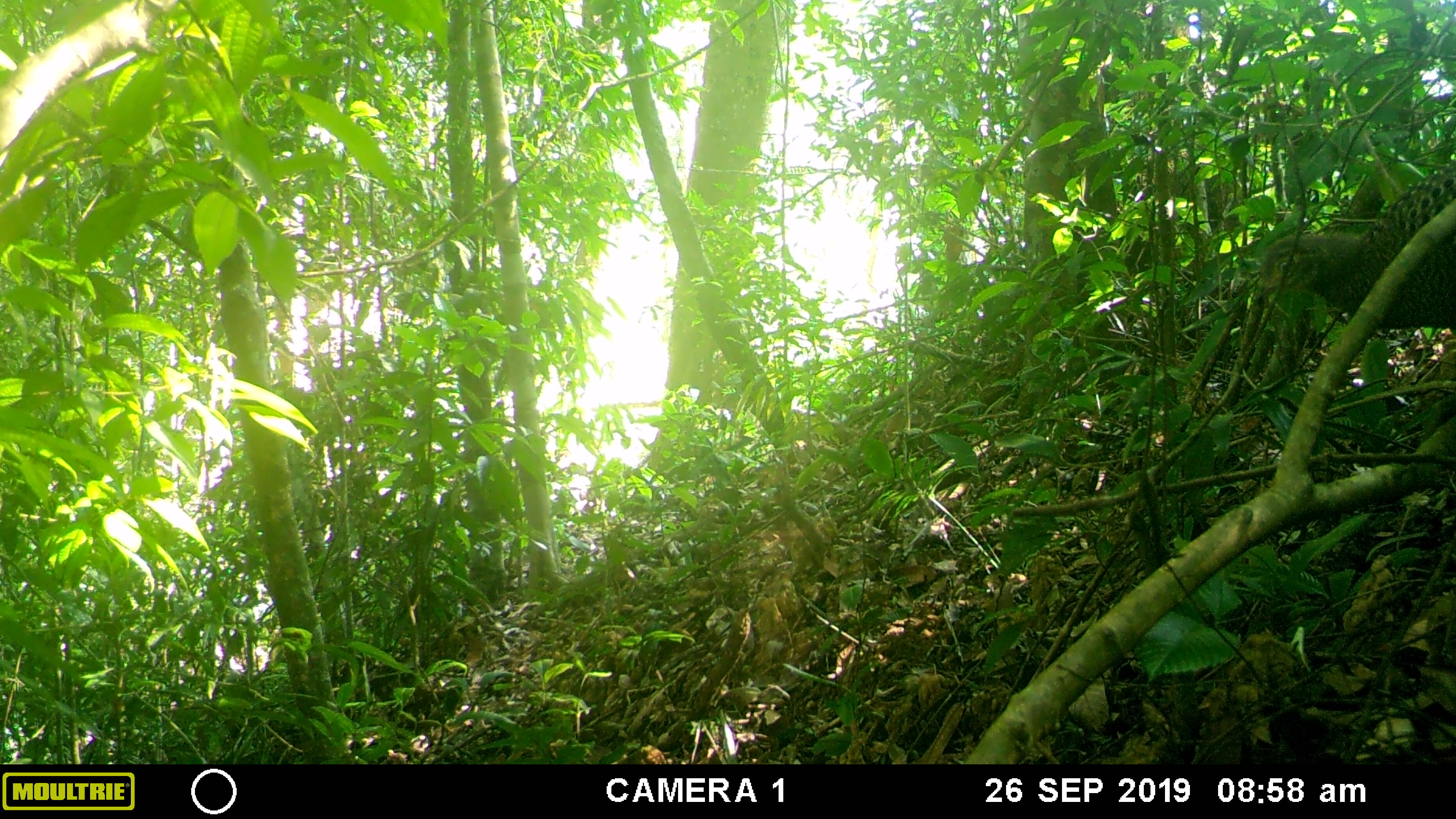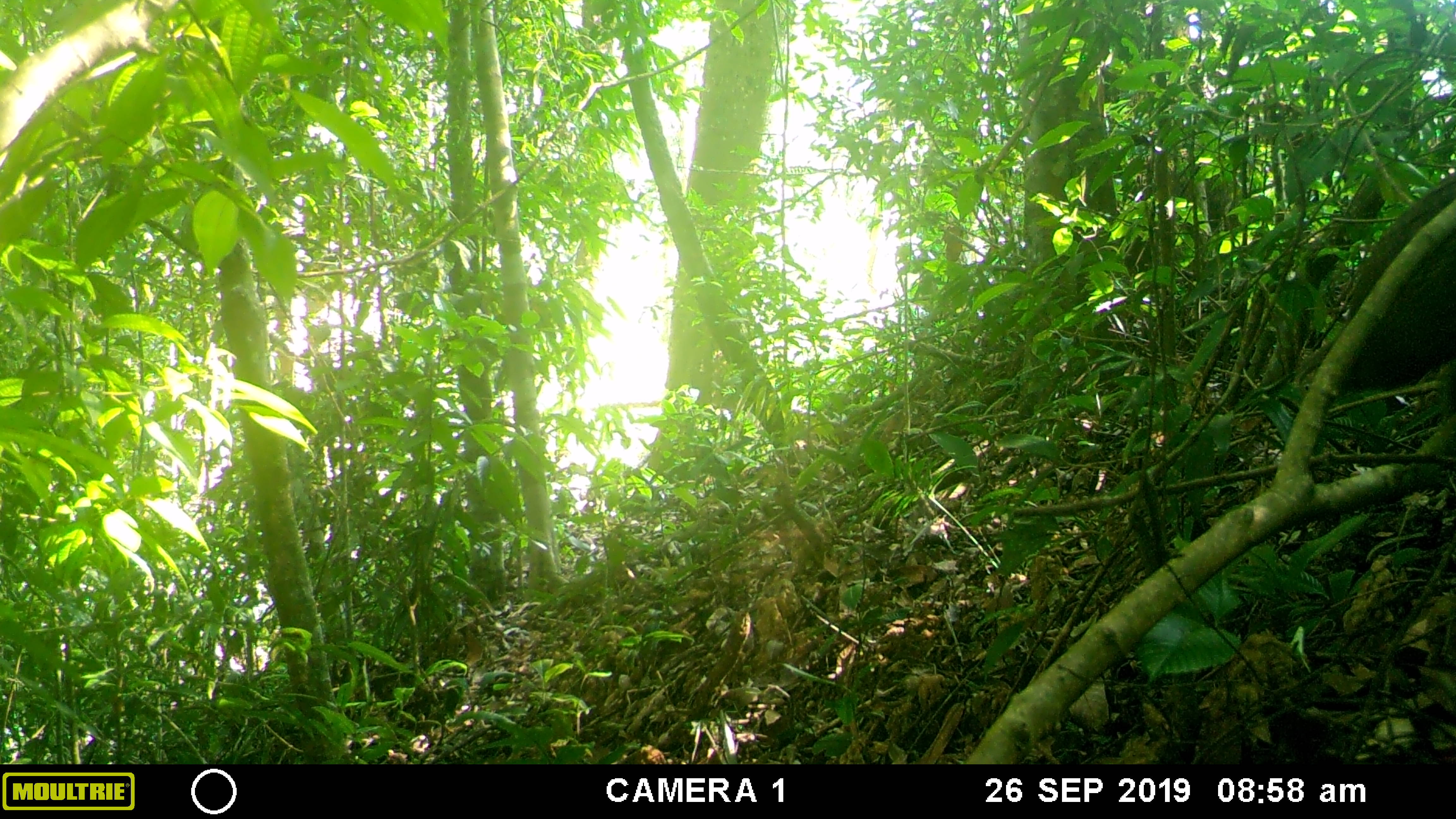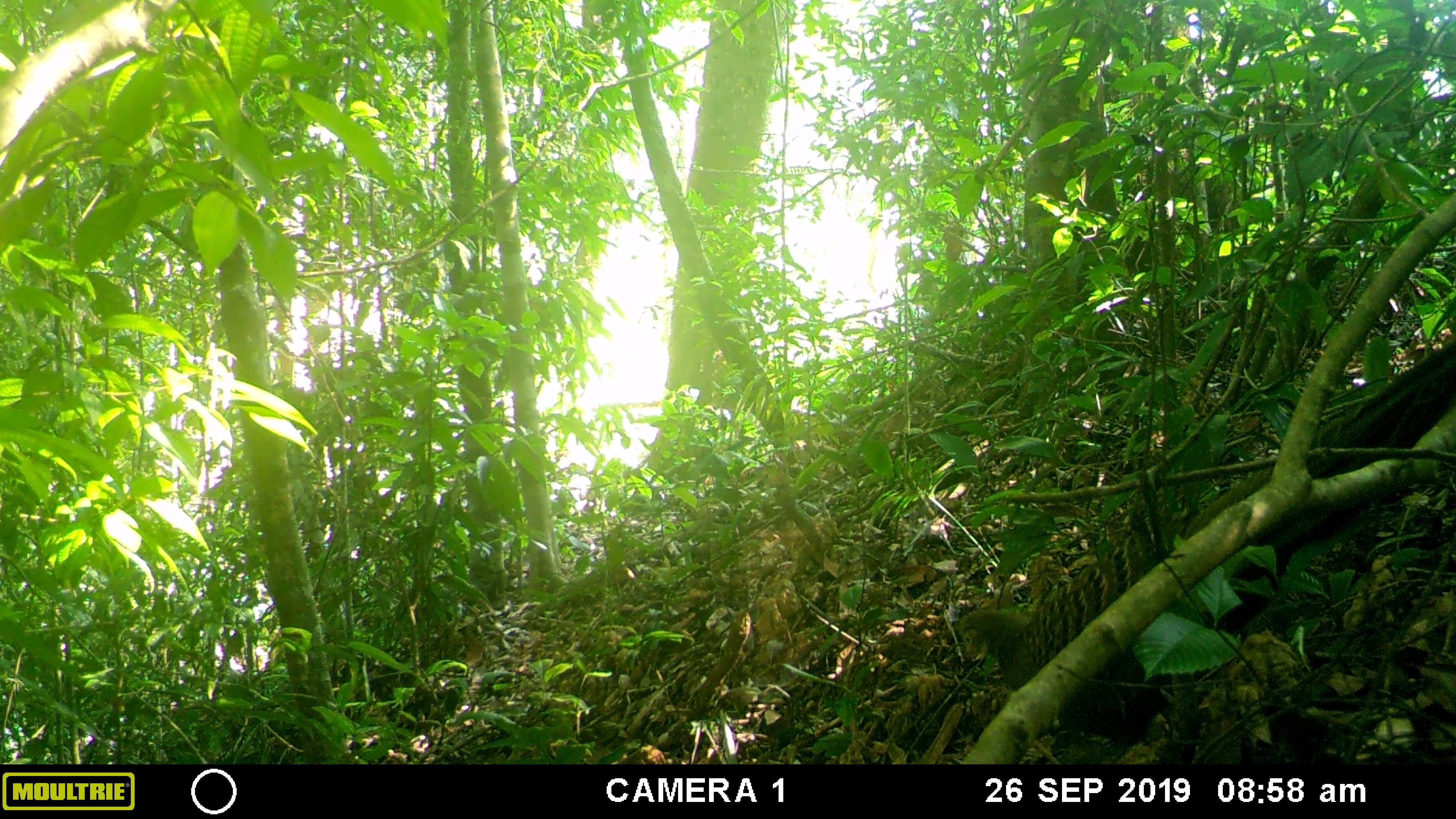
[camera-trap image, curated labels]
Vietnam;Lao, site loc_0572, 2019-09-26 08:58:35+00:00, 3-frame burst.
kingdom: Animalia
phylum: Chordata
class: Aves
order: Galliformes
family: Phasianidae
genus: Polyplectron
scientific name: Polyplectron bicalcaratum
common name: gray peacock-pheasant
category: grey peacock pheasant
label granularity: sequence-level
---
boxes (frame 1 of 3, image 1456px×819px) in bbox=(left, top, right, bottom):
grey peacock pheasant: bbox=(1249, 168, 1455, 329)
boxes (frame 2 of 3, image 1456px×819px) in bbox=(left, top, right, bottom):
grey peacock pheasant: bbox=(1296, 171, 1456, 391)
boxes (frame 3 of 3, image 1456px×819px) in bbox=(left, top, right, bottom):
grey peacock pheasant: bbox=(960, 339, 1456, 747)